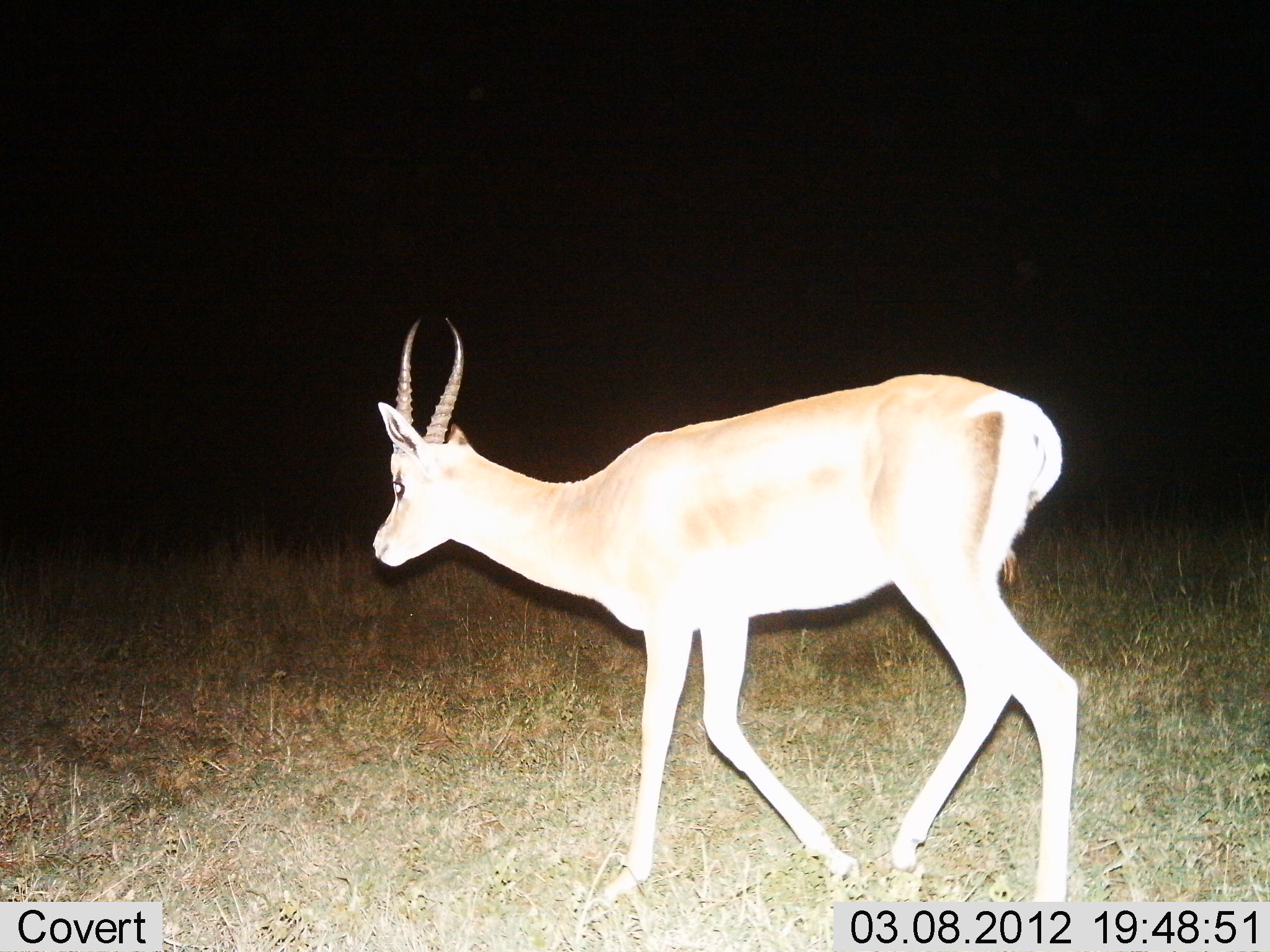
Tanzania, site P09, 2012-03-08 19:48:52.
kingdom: Animalia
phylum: Chordata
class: Mammalia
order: Artiodactyla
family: Bovidae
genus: Nanger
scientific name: Nanger granti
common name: grant's gazelle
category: gazellegrants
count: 1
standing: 7%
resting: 0%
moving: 100%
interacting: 0%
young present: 0%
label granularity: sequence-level